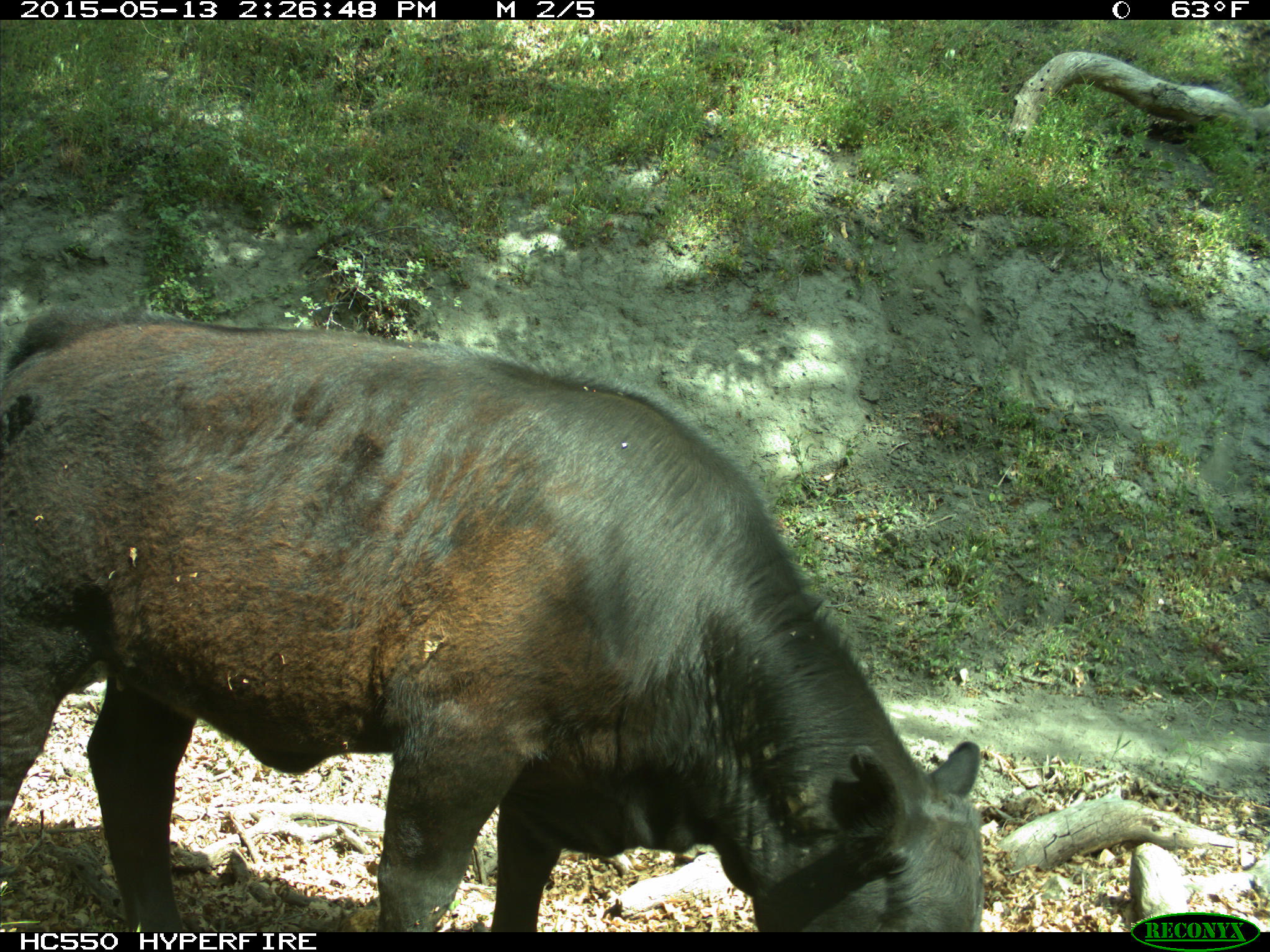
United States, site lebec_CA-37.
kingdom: Animalia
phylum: Chordata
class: Mammalia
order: Artiodactyla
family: Bovidae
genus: Bos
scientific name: Bos taurus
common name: domestic cow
Bos taurus (domestic cow).